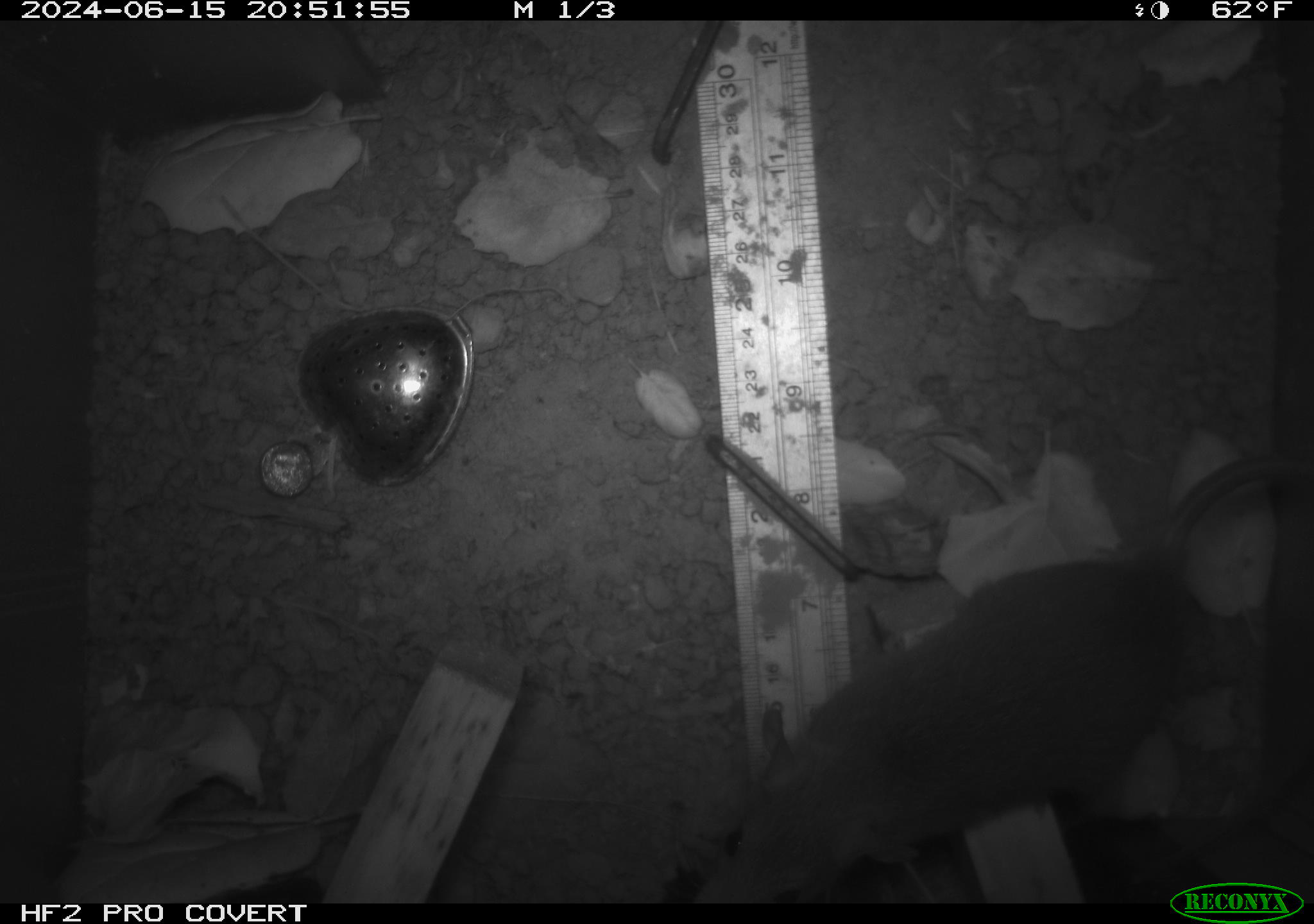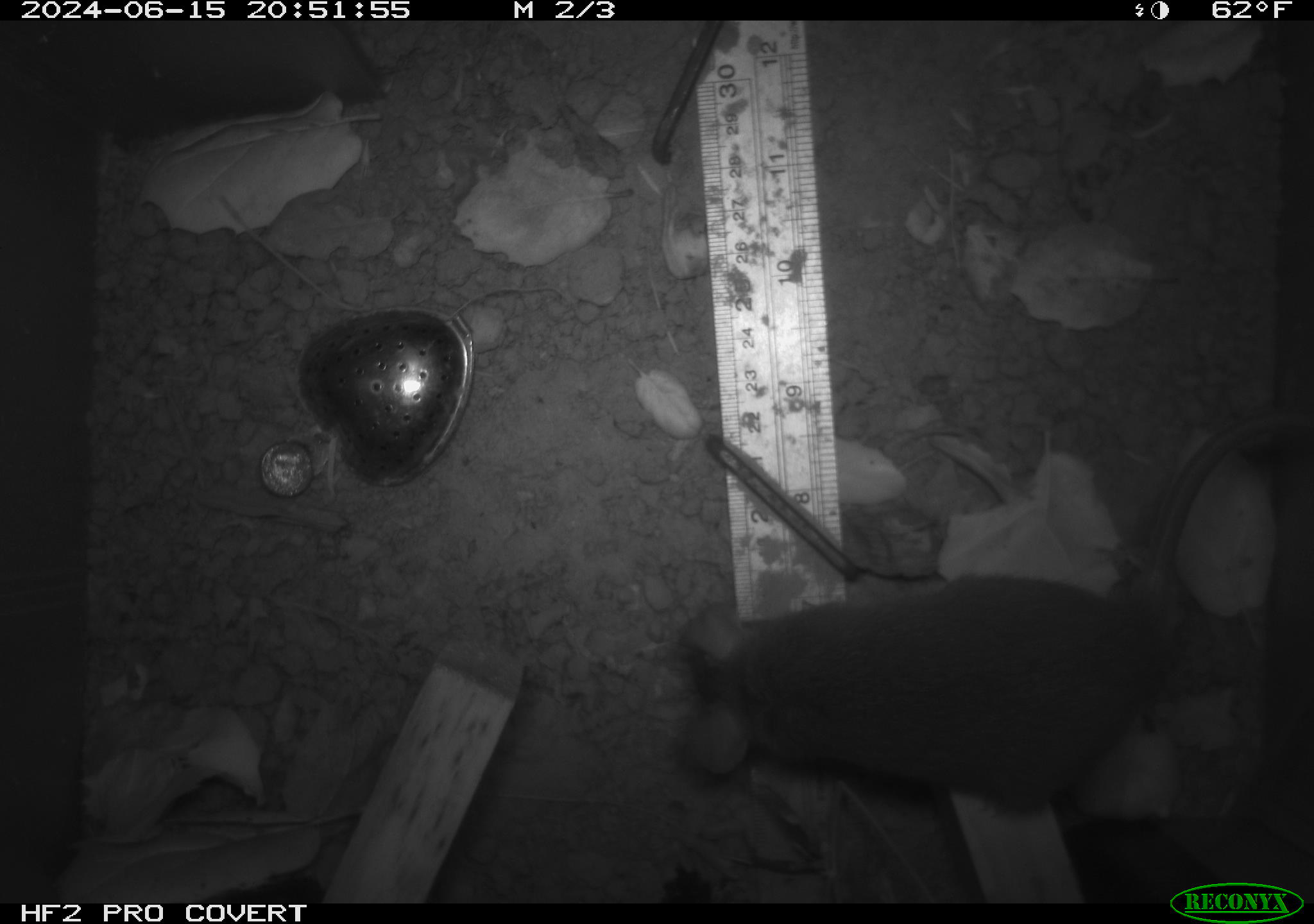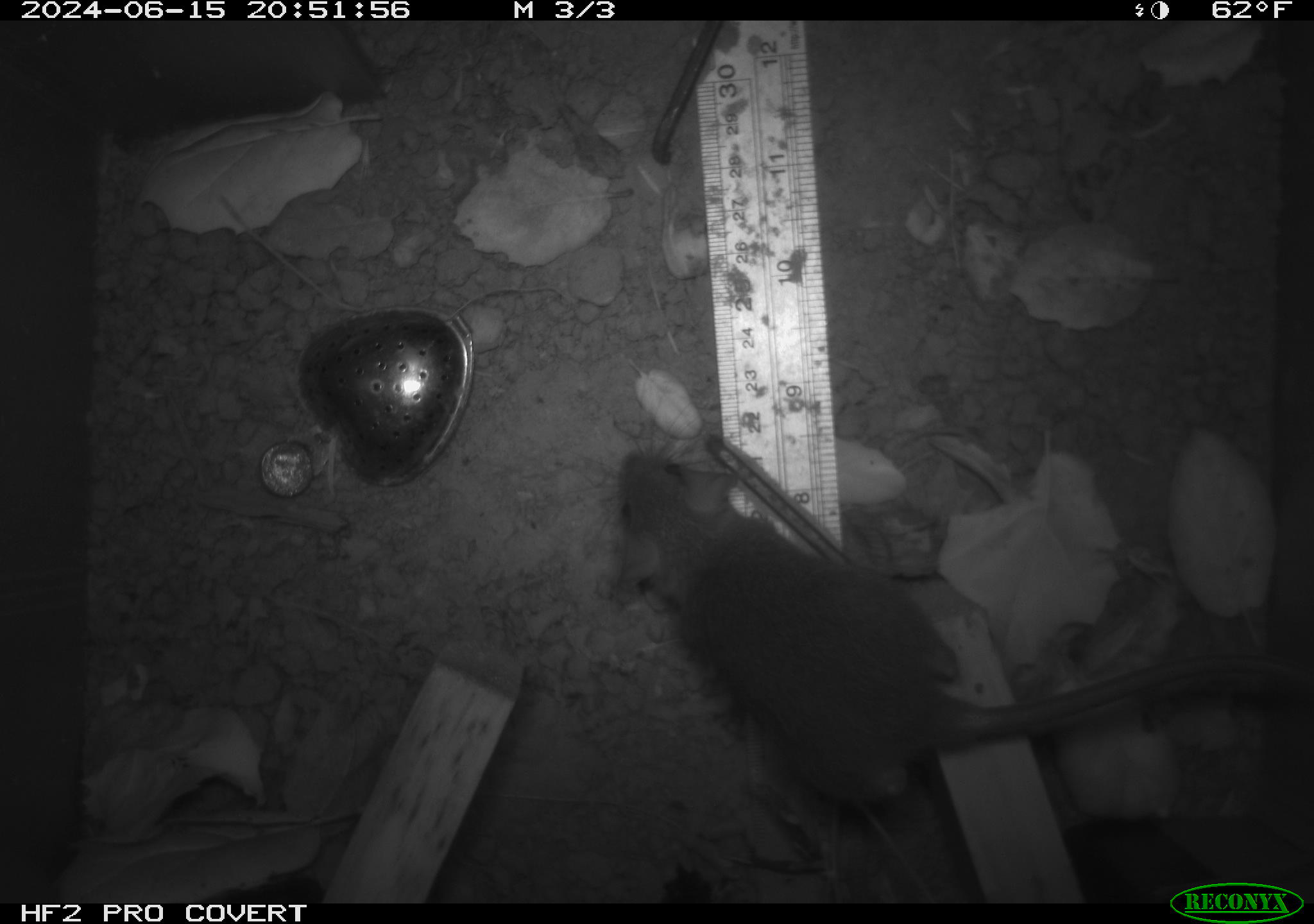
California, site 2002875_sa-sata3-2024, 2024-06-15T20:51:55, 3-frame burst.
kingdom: Animalia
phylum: Chordata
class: Mammalia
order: Rodentia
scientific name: Rodentia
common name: rodent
Rodent (Rodentia).